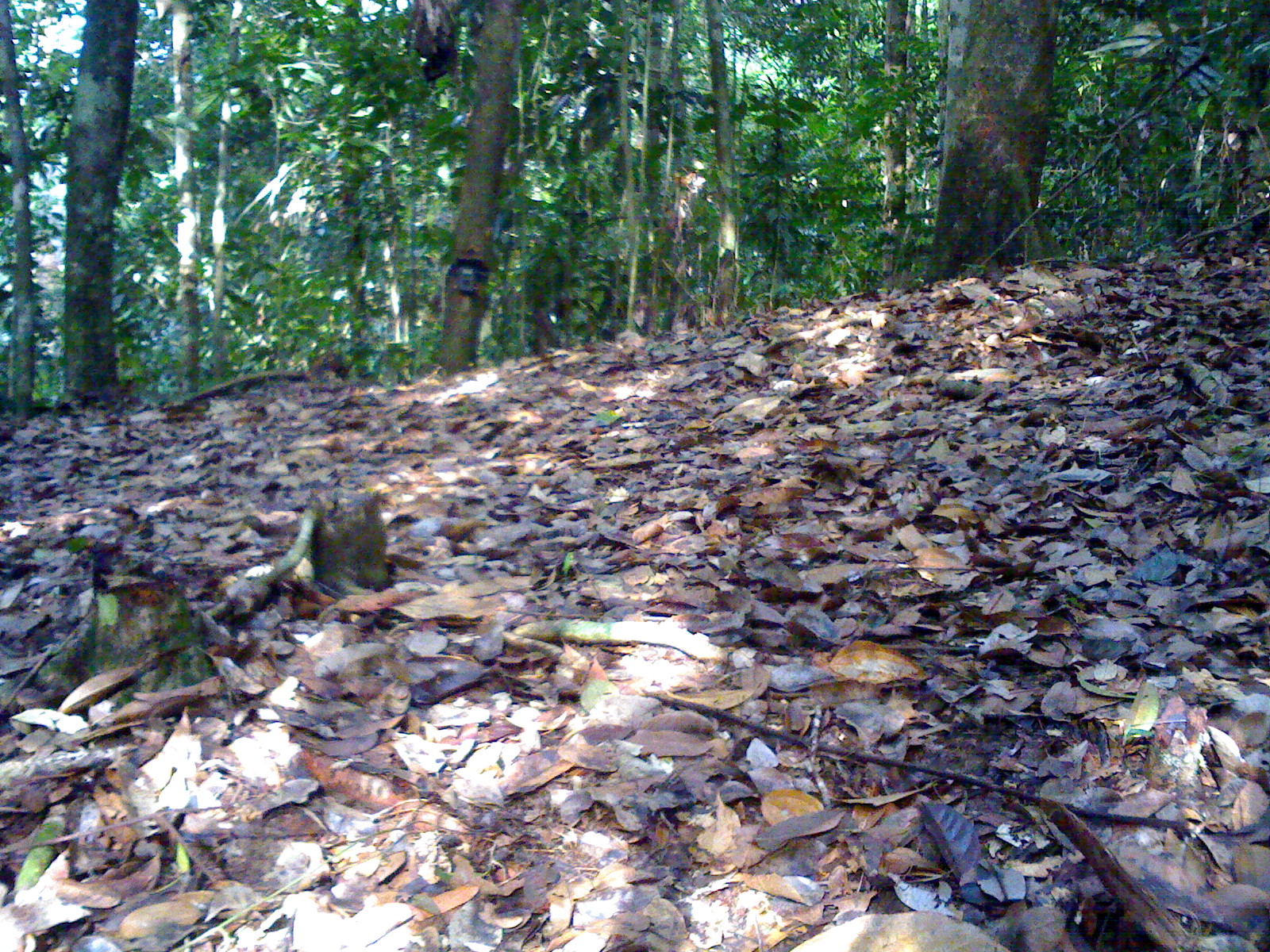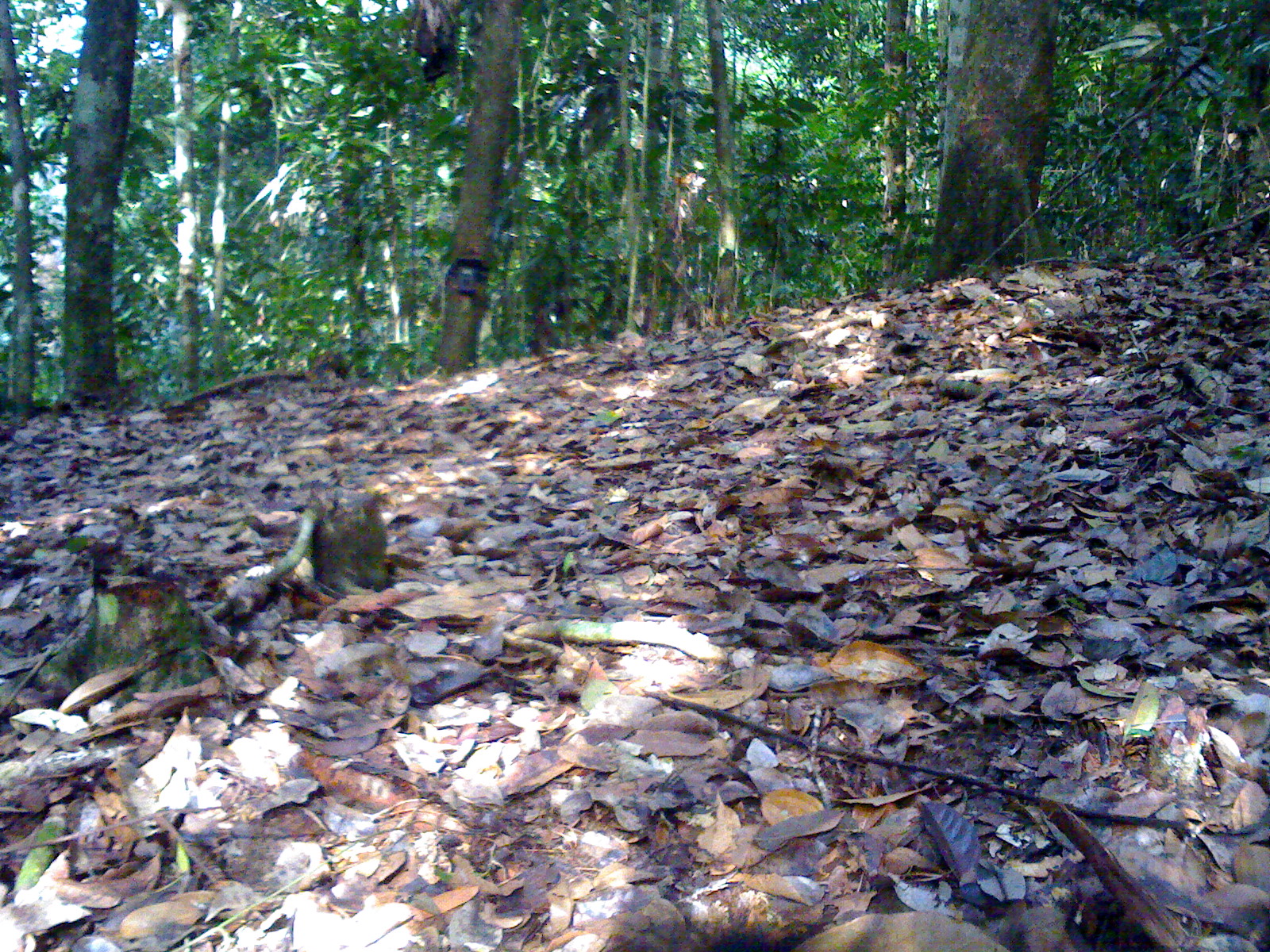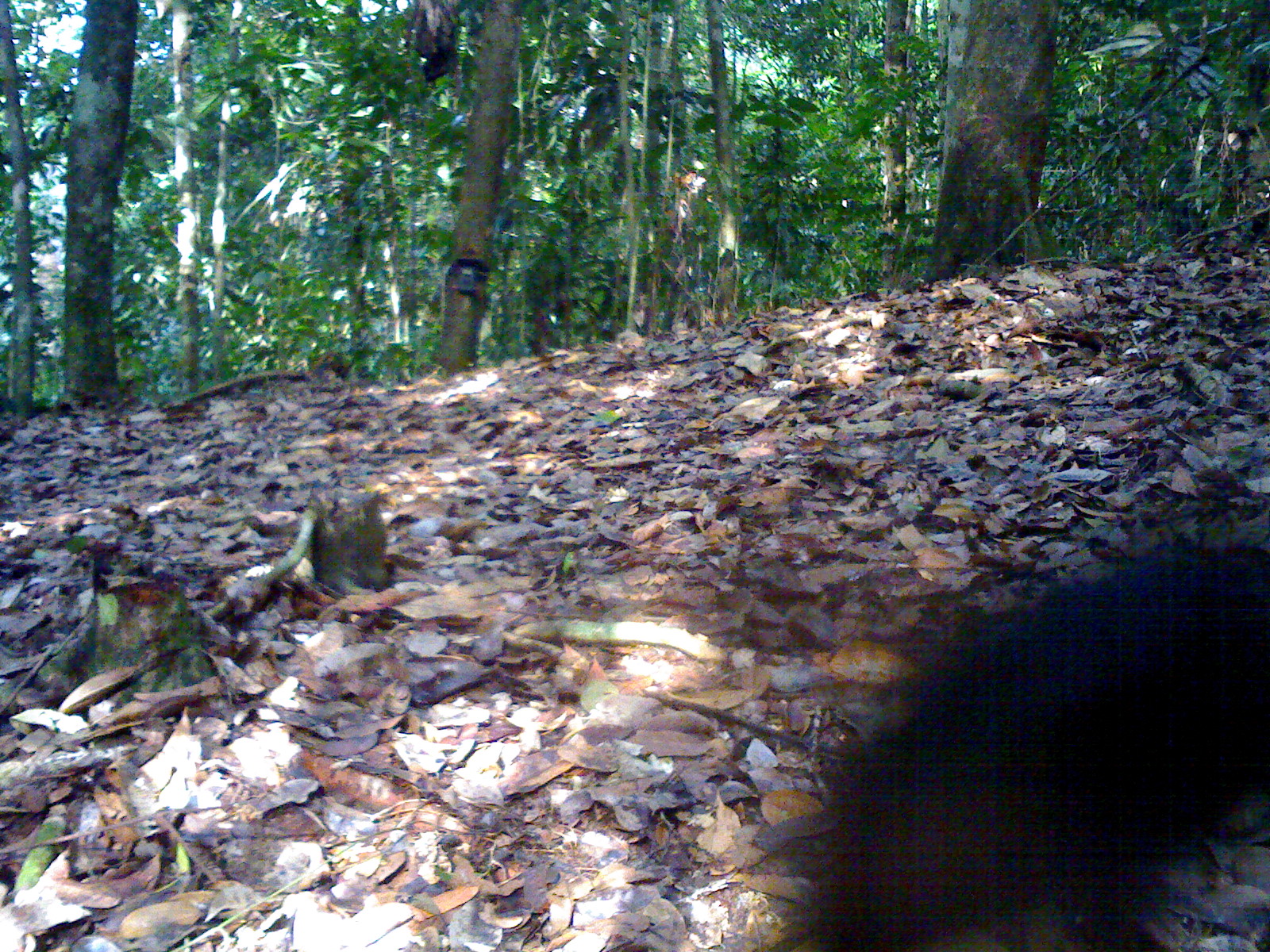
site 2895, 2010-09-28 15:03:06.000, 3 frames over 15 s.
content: unidentified animal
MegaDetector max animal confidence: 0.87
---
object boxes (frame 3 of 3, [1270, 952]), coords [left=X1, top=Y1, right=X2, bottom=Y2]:
unidentifiable: [left=782, top=530, right=1270, bottom=952]